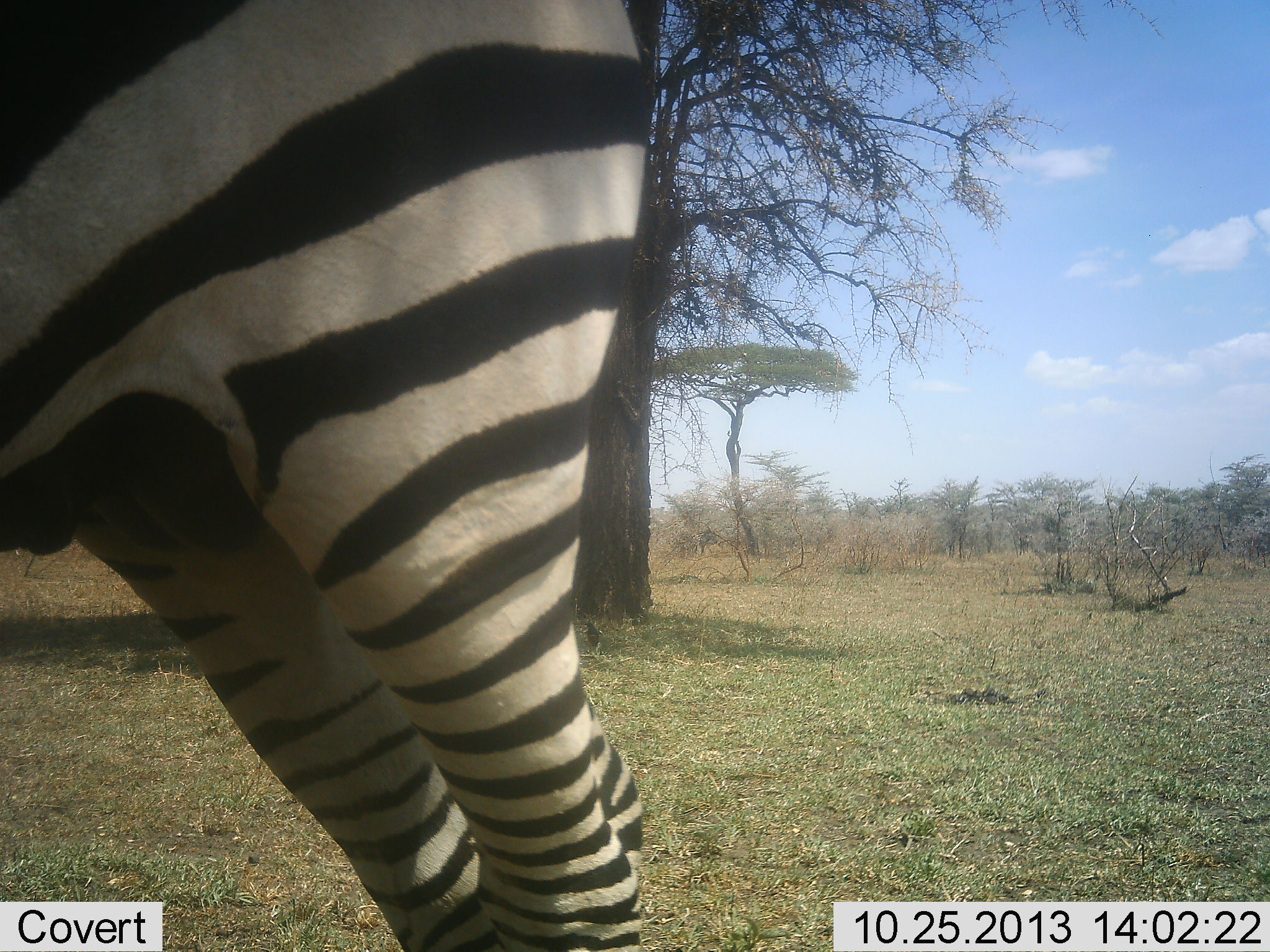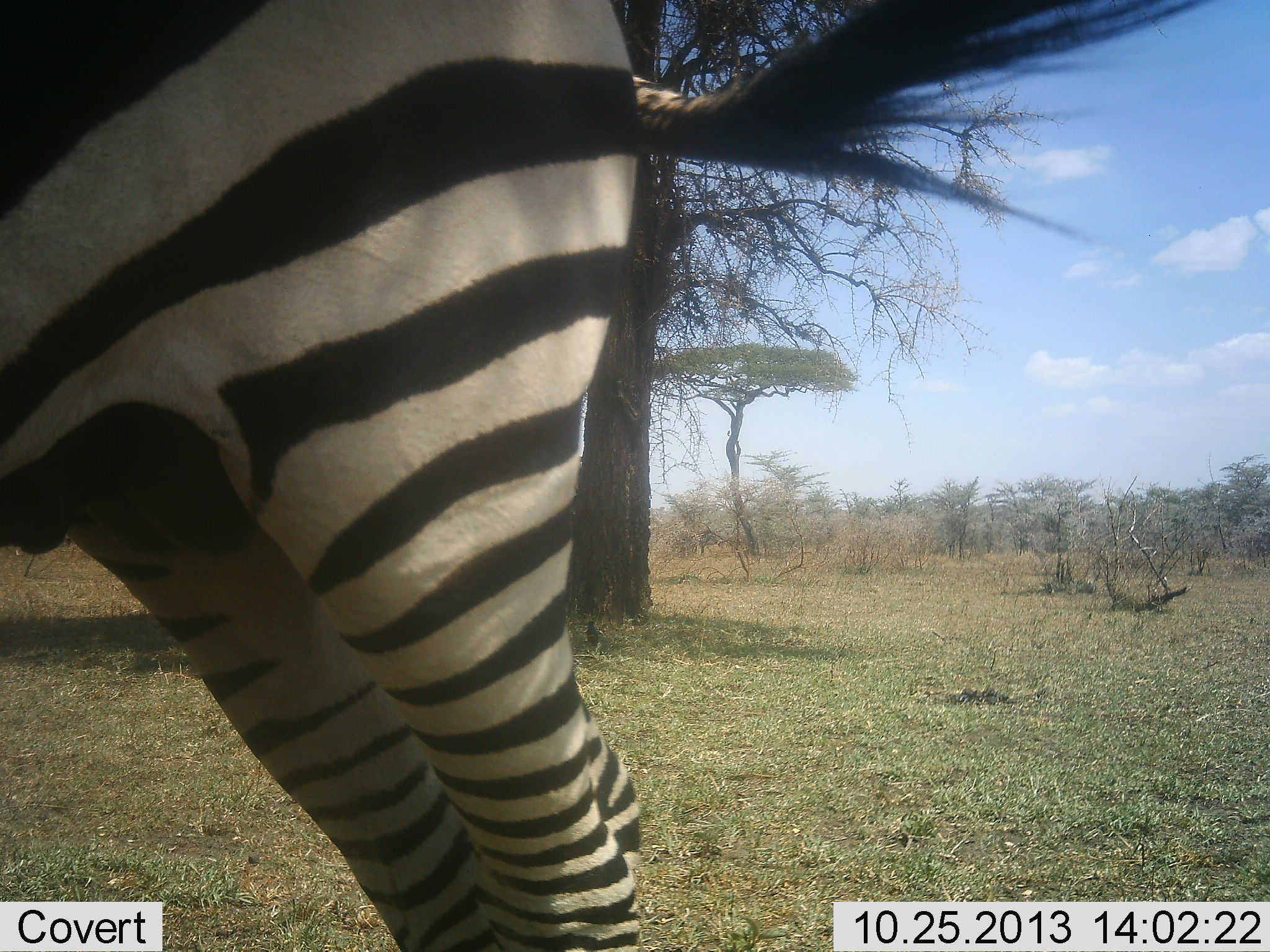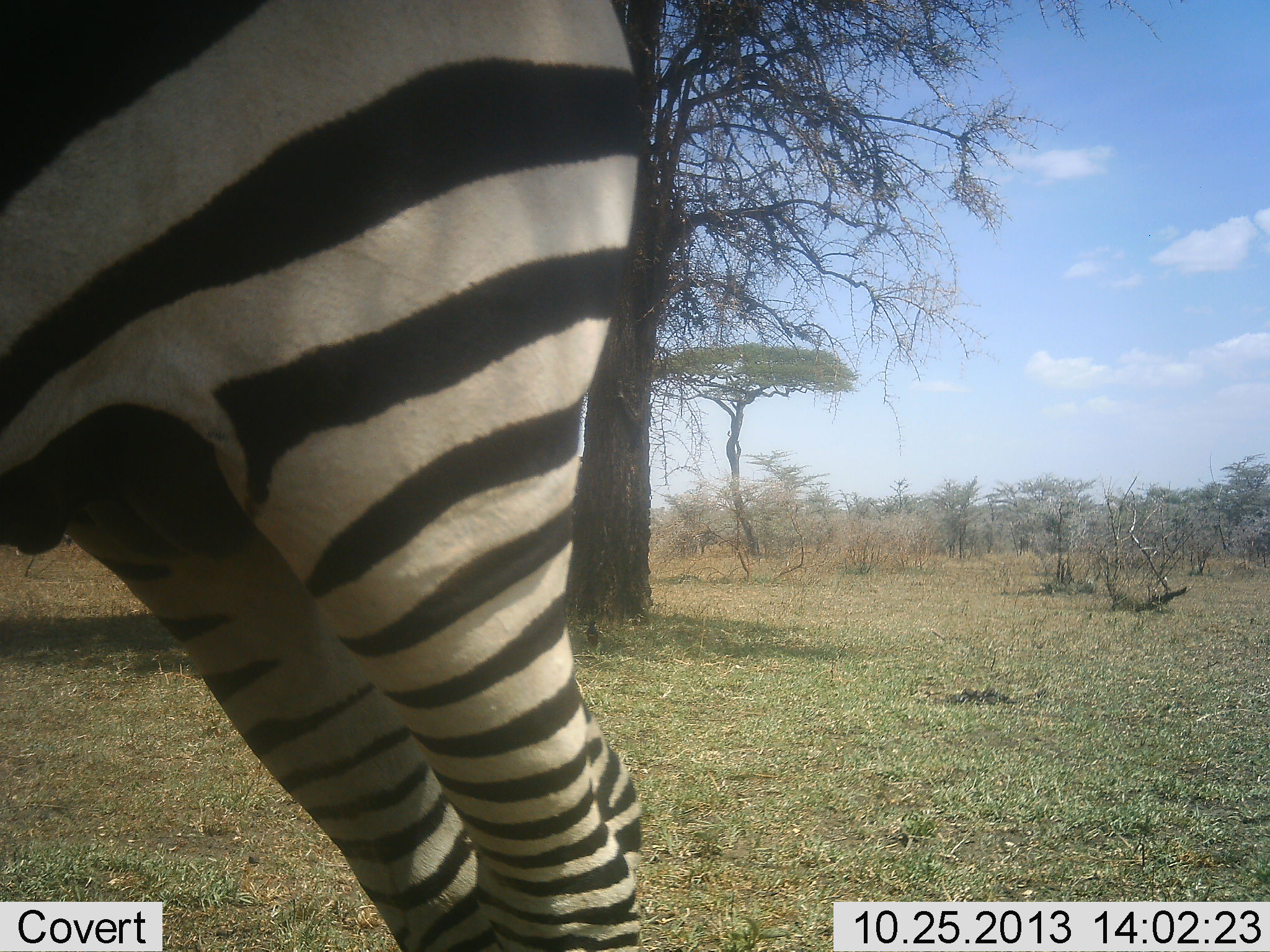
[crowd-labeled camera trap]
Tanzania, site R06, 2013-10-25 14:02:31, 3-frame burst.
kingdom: Animalia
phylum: Chordata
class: Mammalia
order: Perissodactyla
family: Equidae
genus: Equus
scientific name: Equus quagga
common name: plains zebra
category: zebra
Zebra (plains zebra) (Equus quagga), count 1. Behavior (volunteer vote fractions): standing 100%, resting 0%, moving 0%, interacting 0%. Young present (vote fraction): 0%. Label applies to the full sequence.